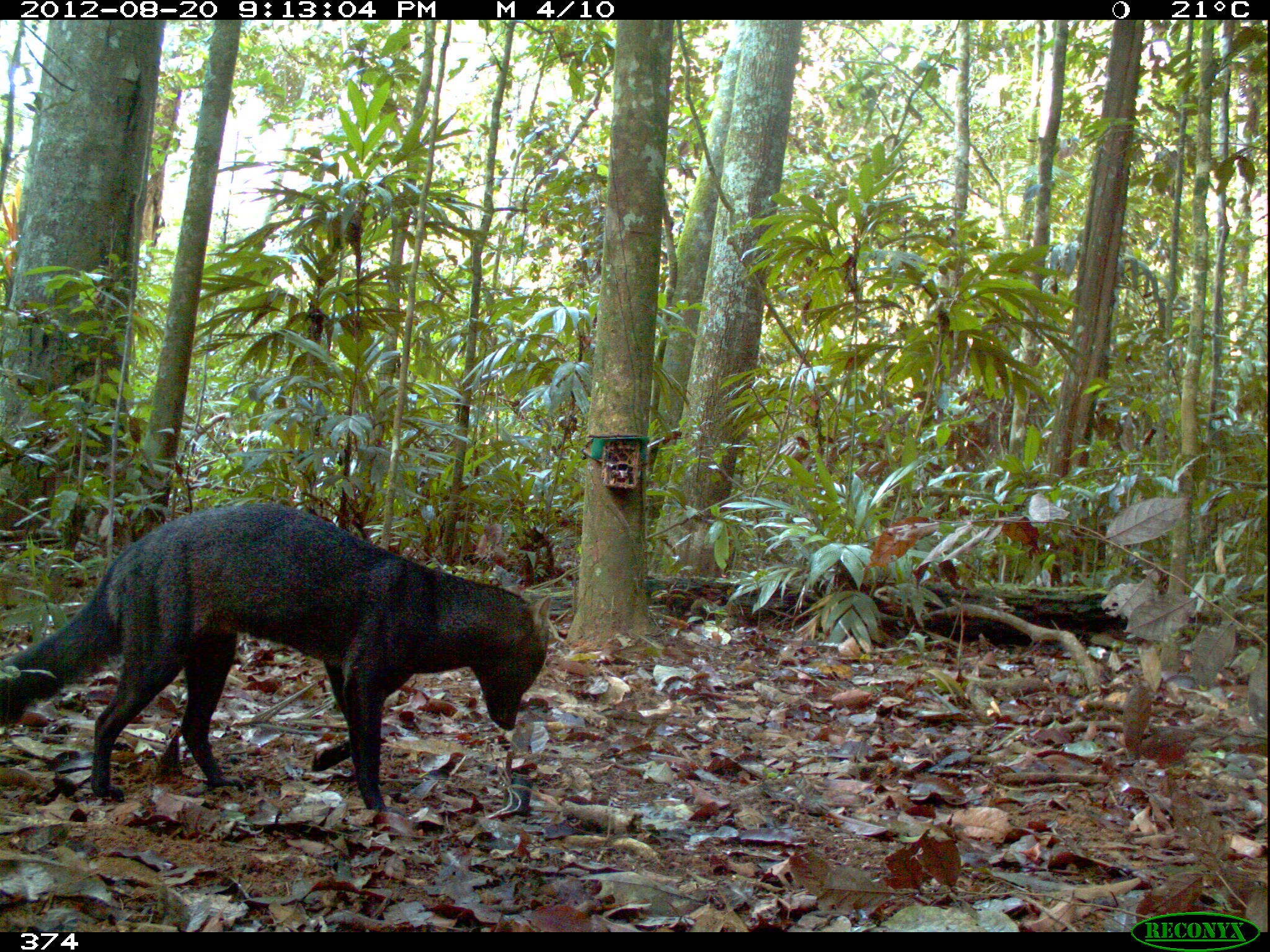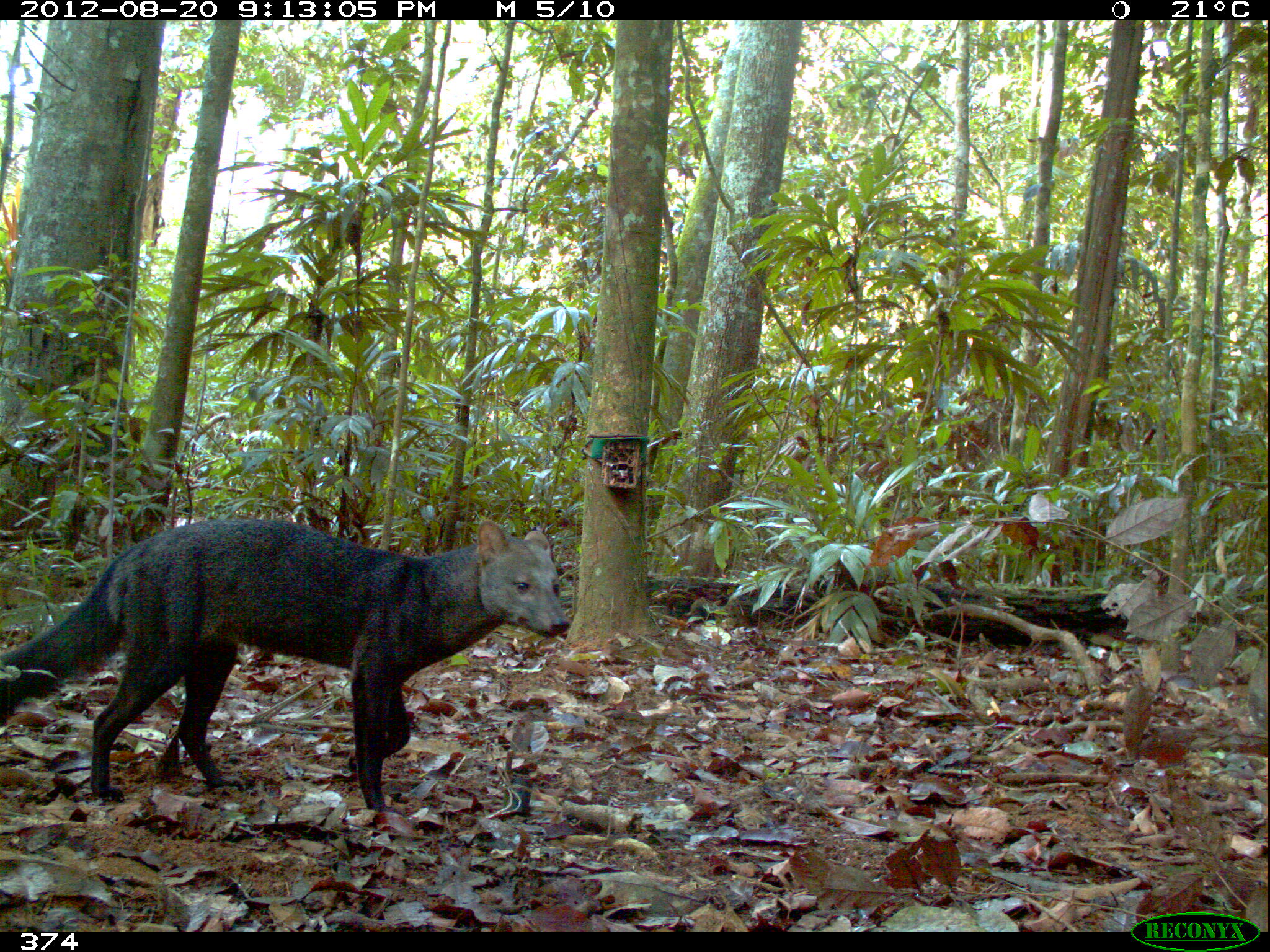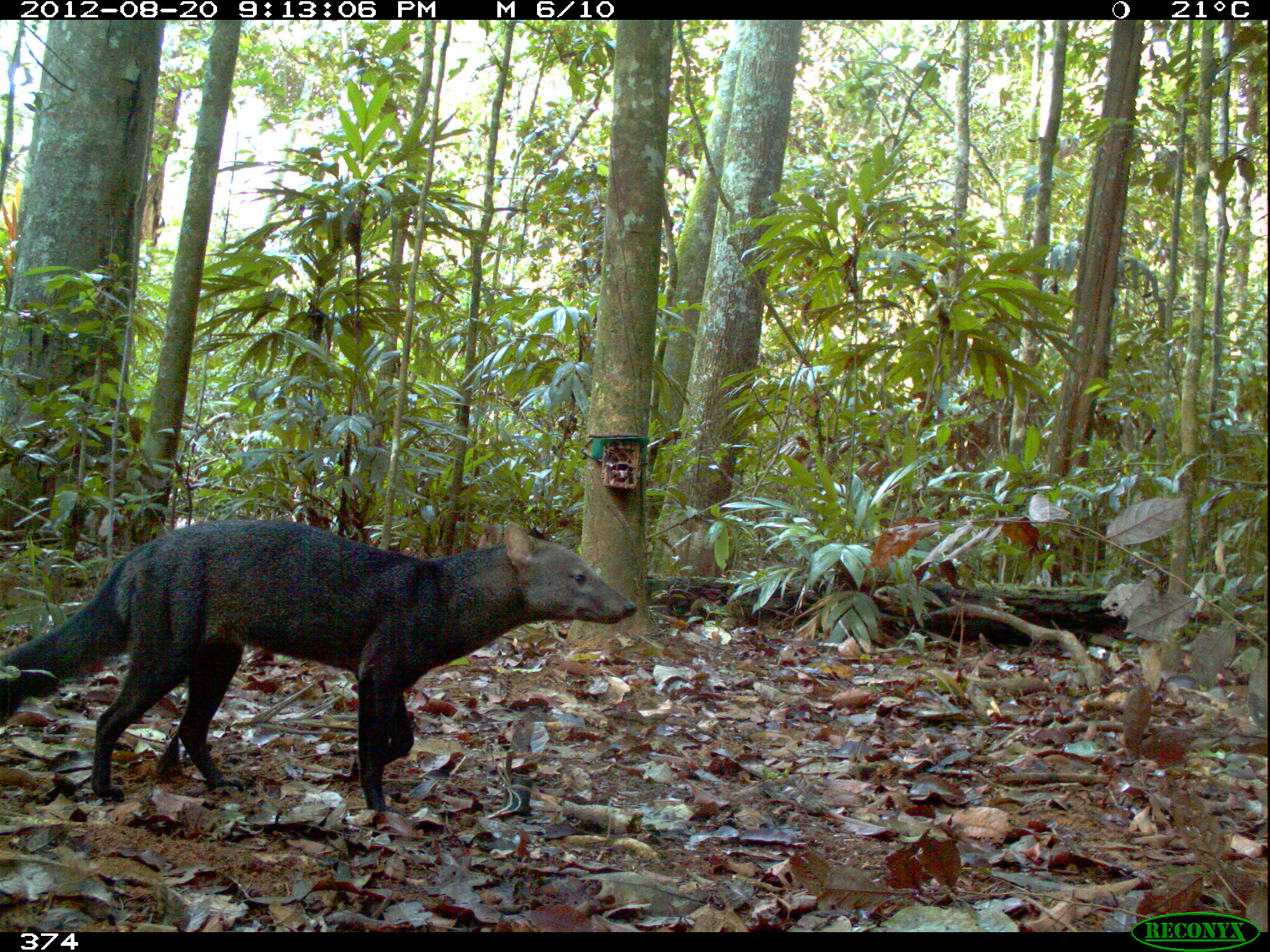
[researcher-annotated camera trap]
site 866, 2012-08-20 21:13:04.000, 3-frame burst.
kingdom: Animalia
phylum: Chordata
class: Mammalia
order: Carnivora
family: Canidae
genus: Atelocynus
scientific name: Atelocynus microtis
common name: short-eared dog